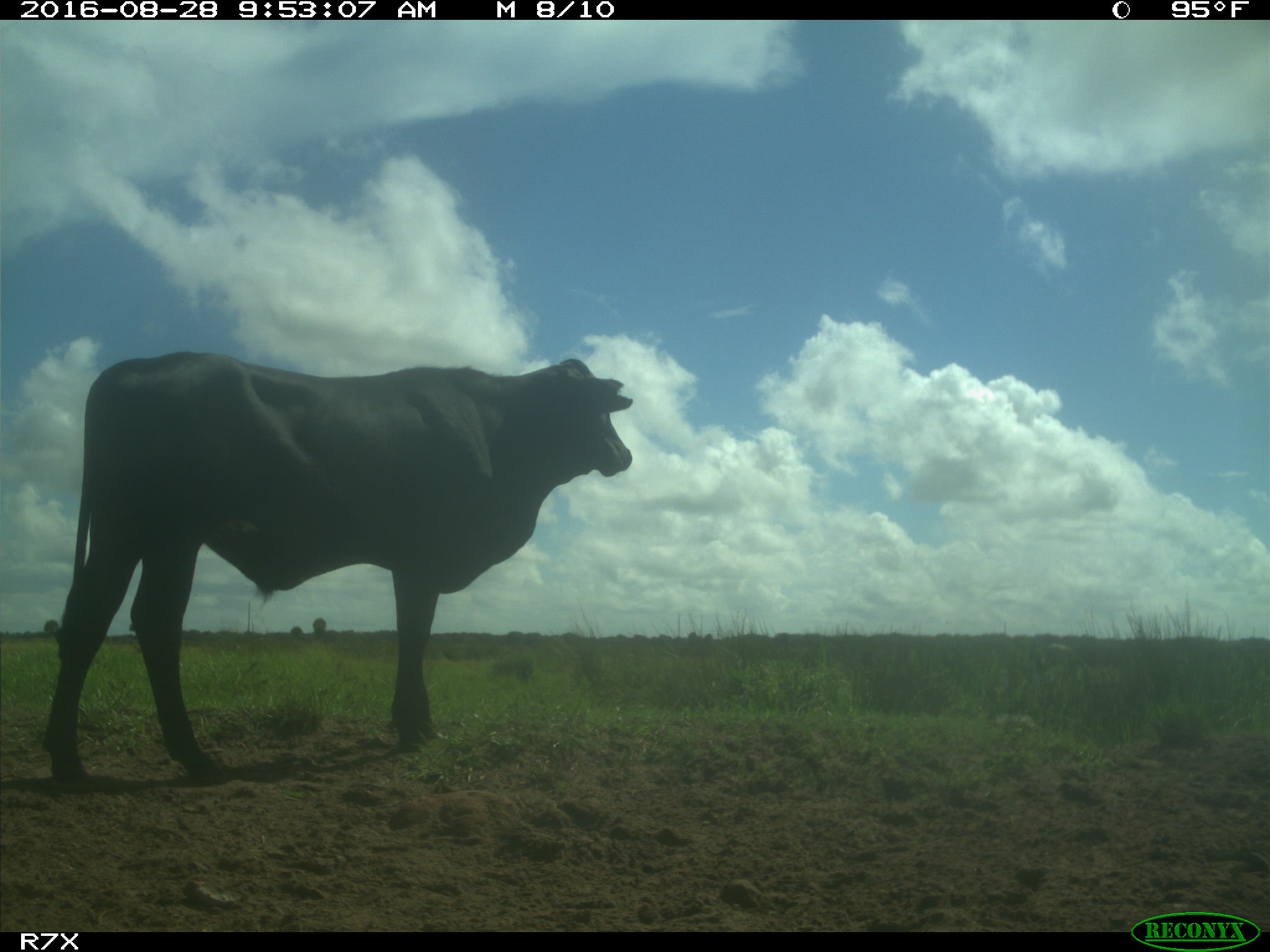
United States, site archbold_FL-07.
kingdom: Animalia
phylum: Chordata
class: Mammalia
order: Artiodactyla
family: Bovidae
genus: Bos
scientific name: Bos taurus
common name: domestic cow